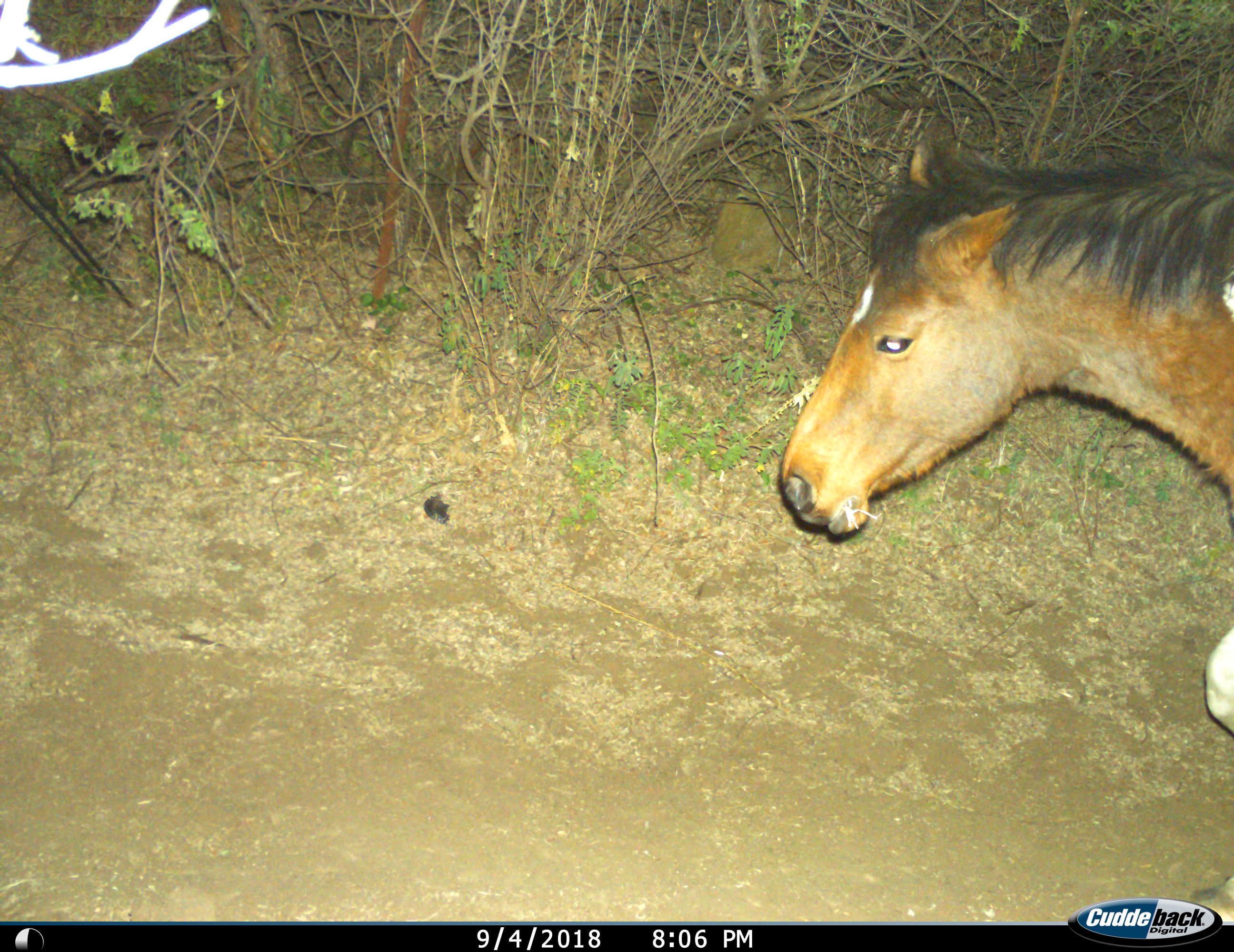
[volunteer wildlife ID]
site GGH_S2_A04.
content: unidentified animal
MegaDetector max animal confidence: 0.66